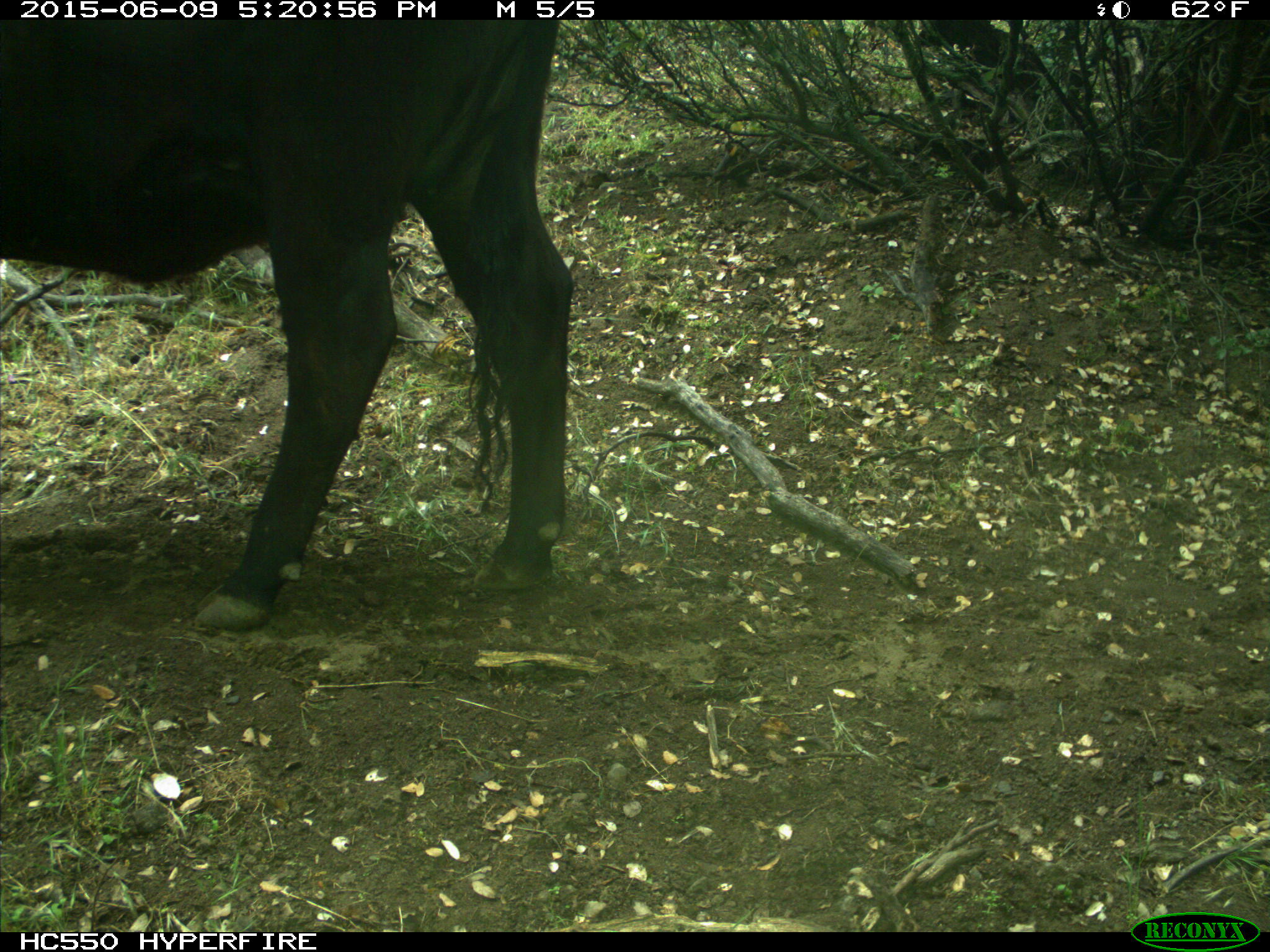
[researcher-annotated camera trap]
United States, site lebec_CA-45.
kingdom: Animalia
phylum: Chordata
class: Mammalia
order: Artiodactyla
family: Bovidae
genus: Bos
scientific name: Bos taurus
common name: domestic cow